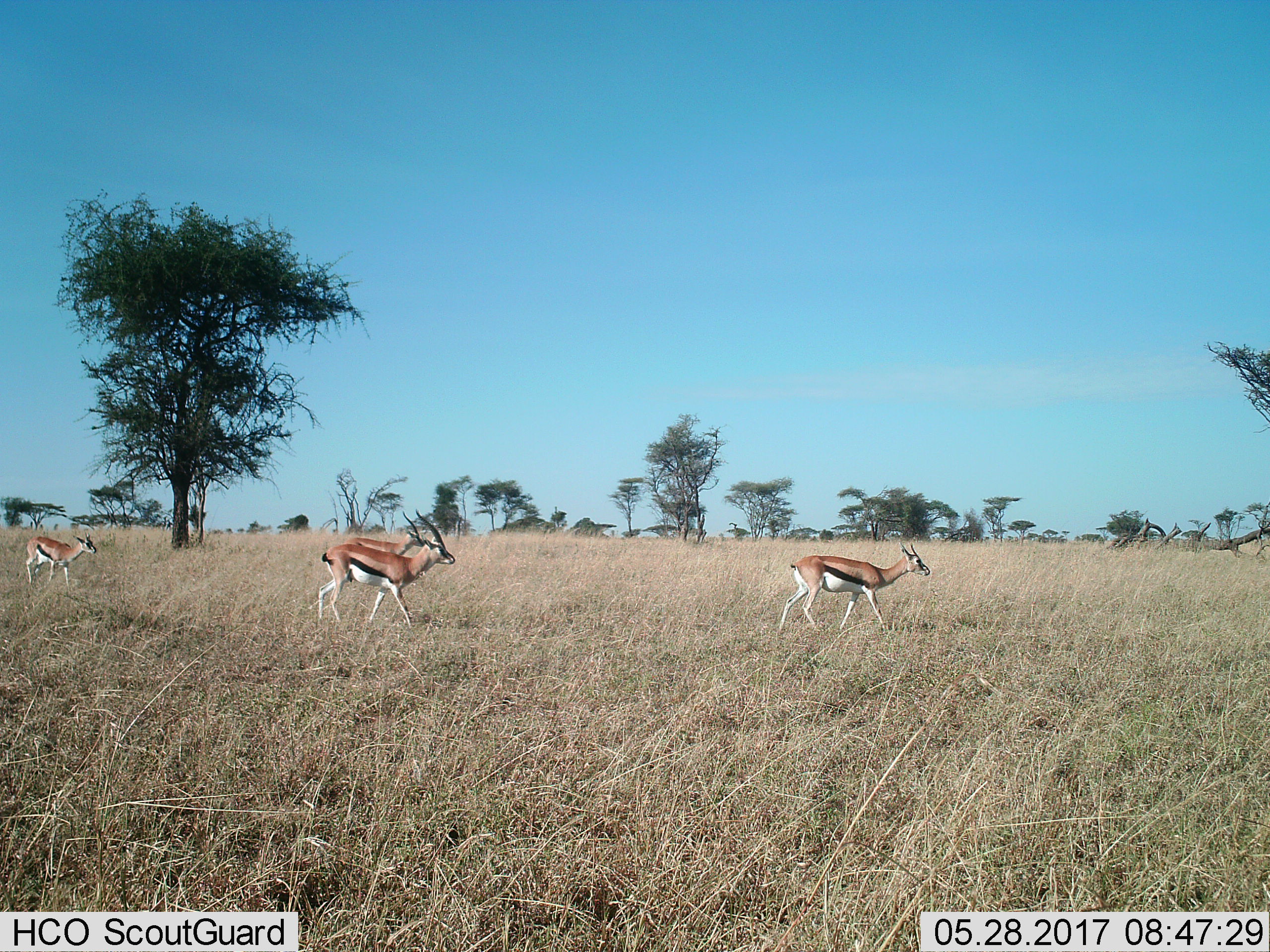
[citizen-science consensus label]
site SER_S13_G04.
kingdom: Animalia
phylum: Chordata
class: Mammalia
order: Artiodactyla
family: Bovidae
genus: Eudorcas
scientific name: Eudorcas thomsonii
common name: thomson's gazelle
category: gazellethomsons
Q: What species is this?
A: Gazellethomsons (thomson's gazelle) (Eudorcas thomsonii).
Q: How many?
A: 4.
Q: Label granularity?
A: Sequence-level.